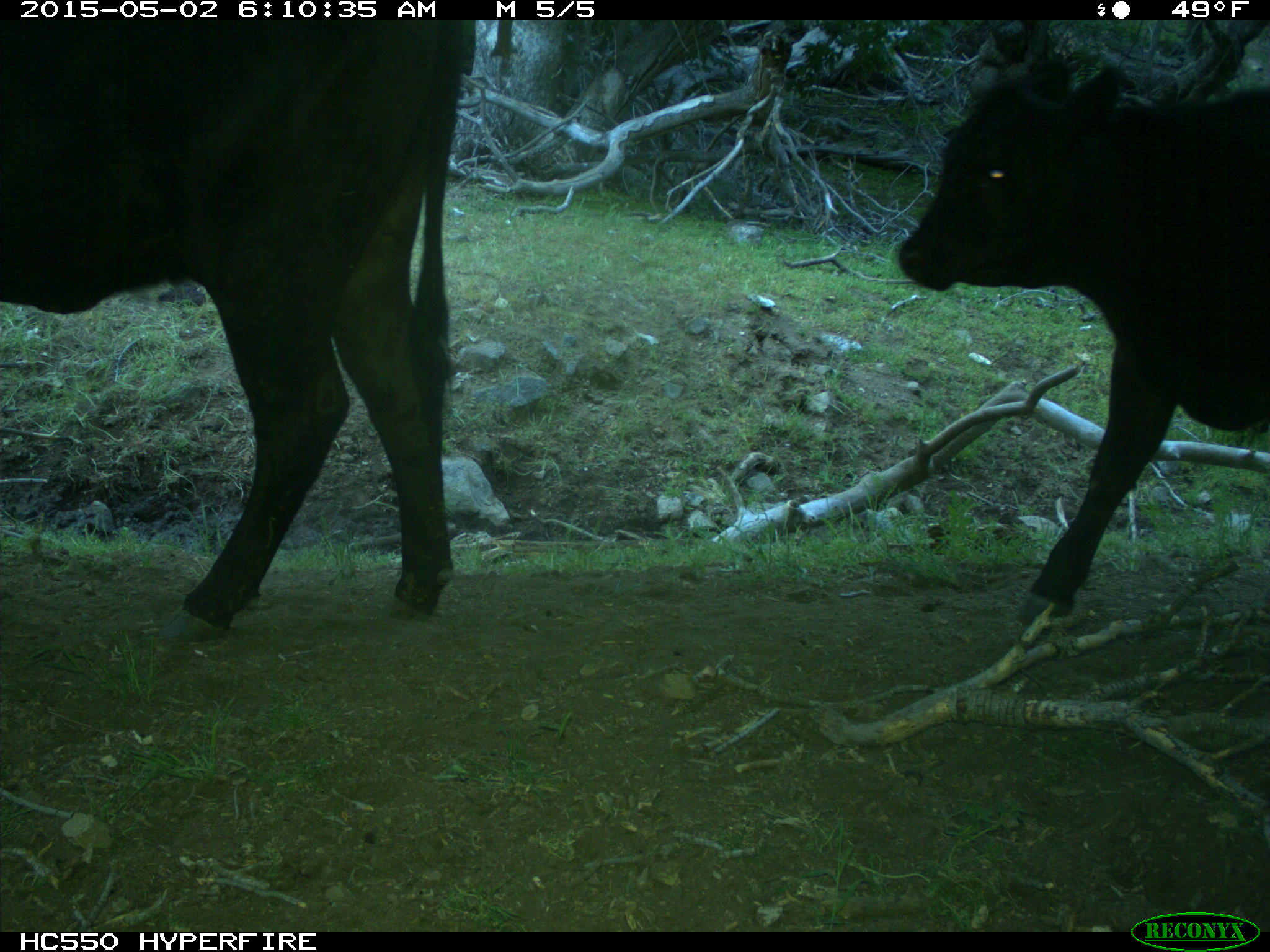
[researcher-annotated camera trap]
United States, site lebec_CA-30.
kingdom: Animalia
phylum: Chordata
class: Mammalia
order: Artiodactyla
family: Bovidae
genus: Bos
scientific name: Bos taurus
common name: domestic cow